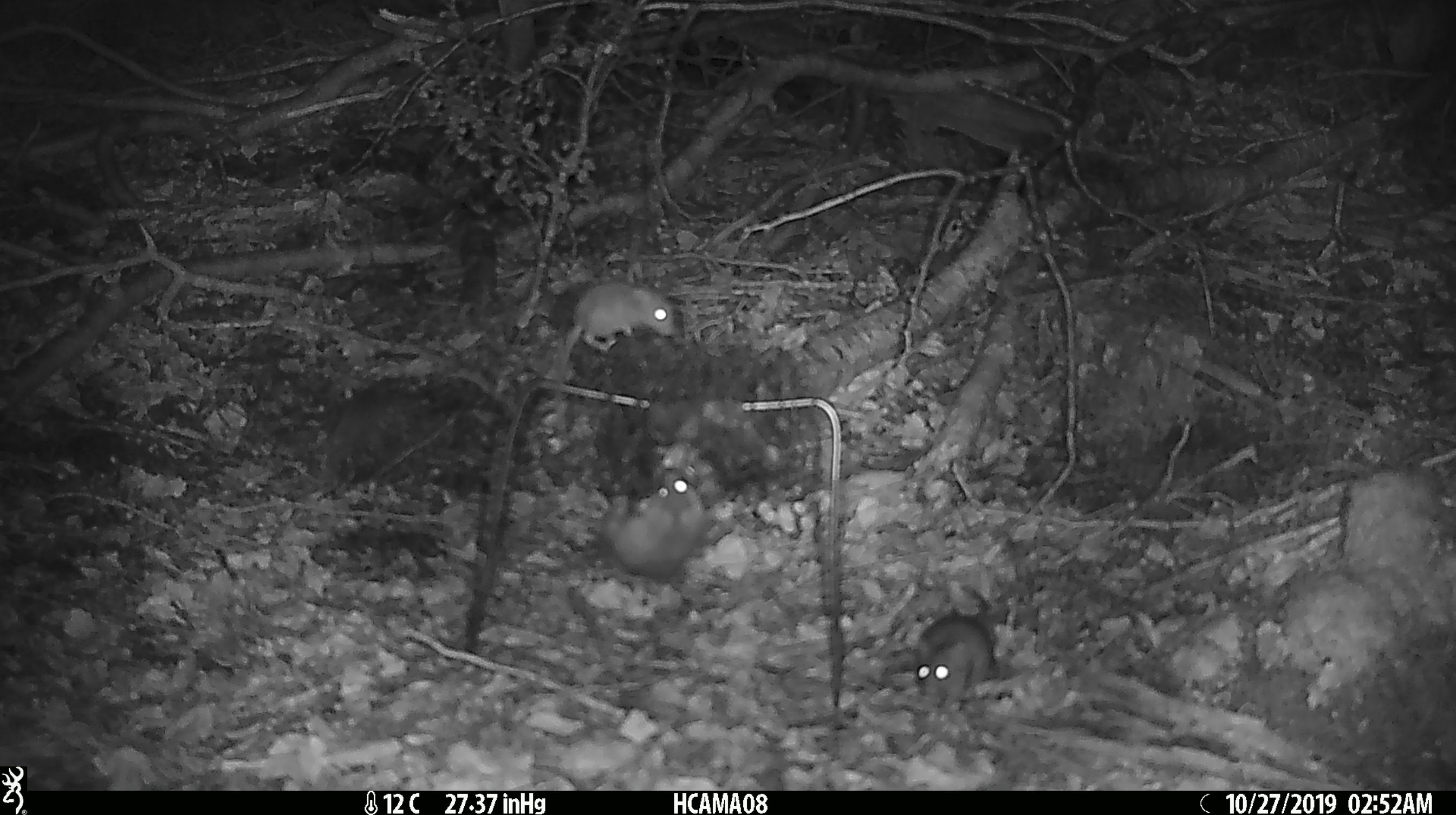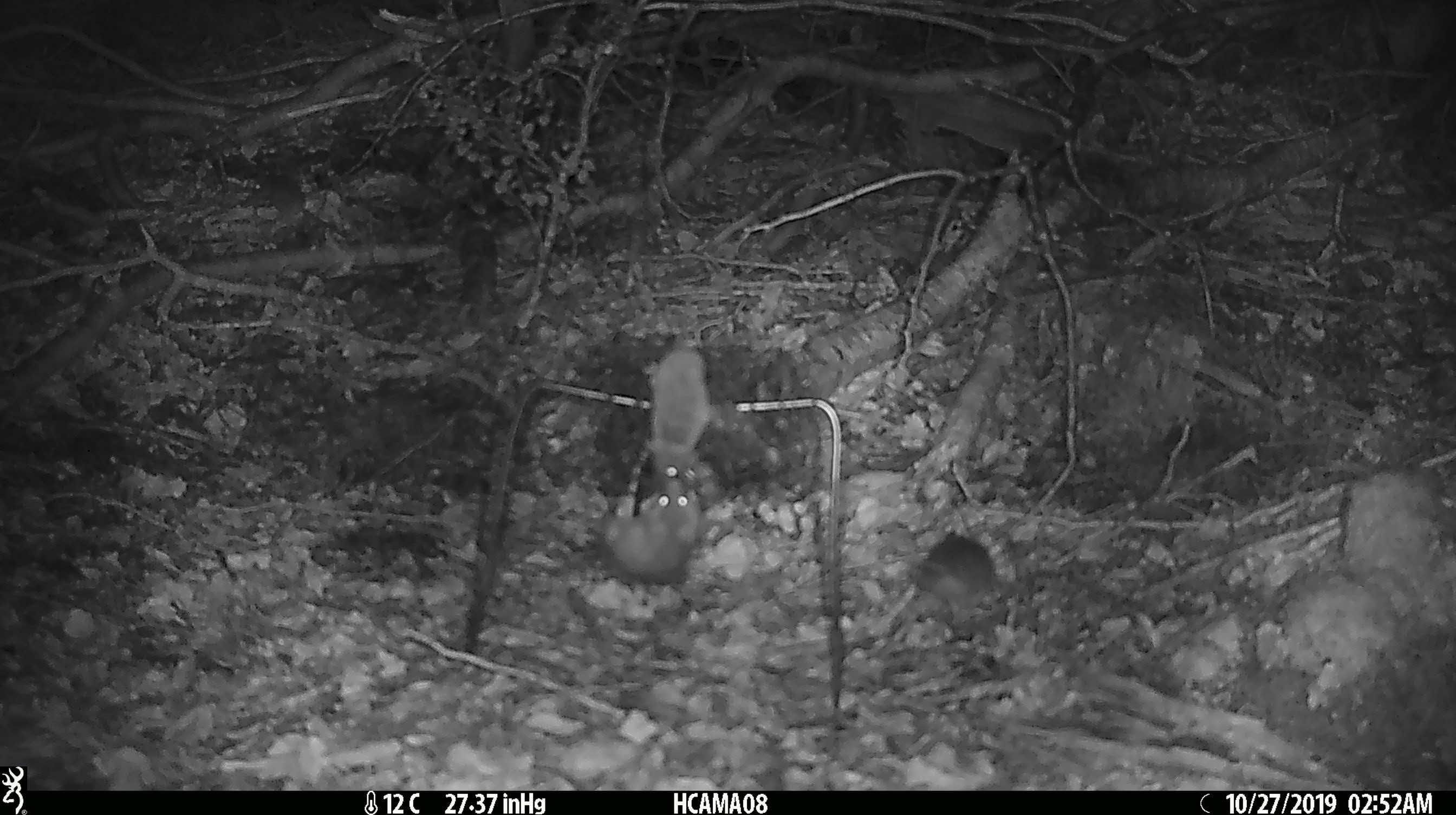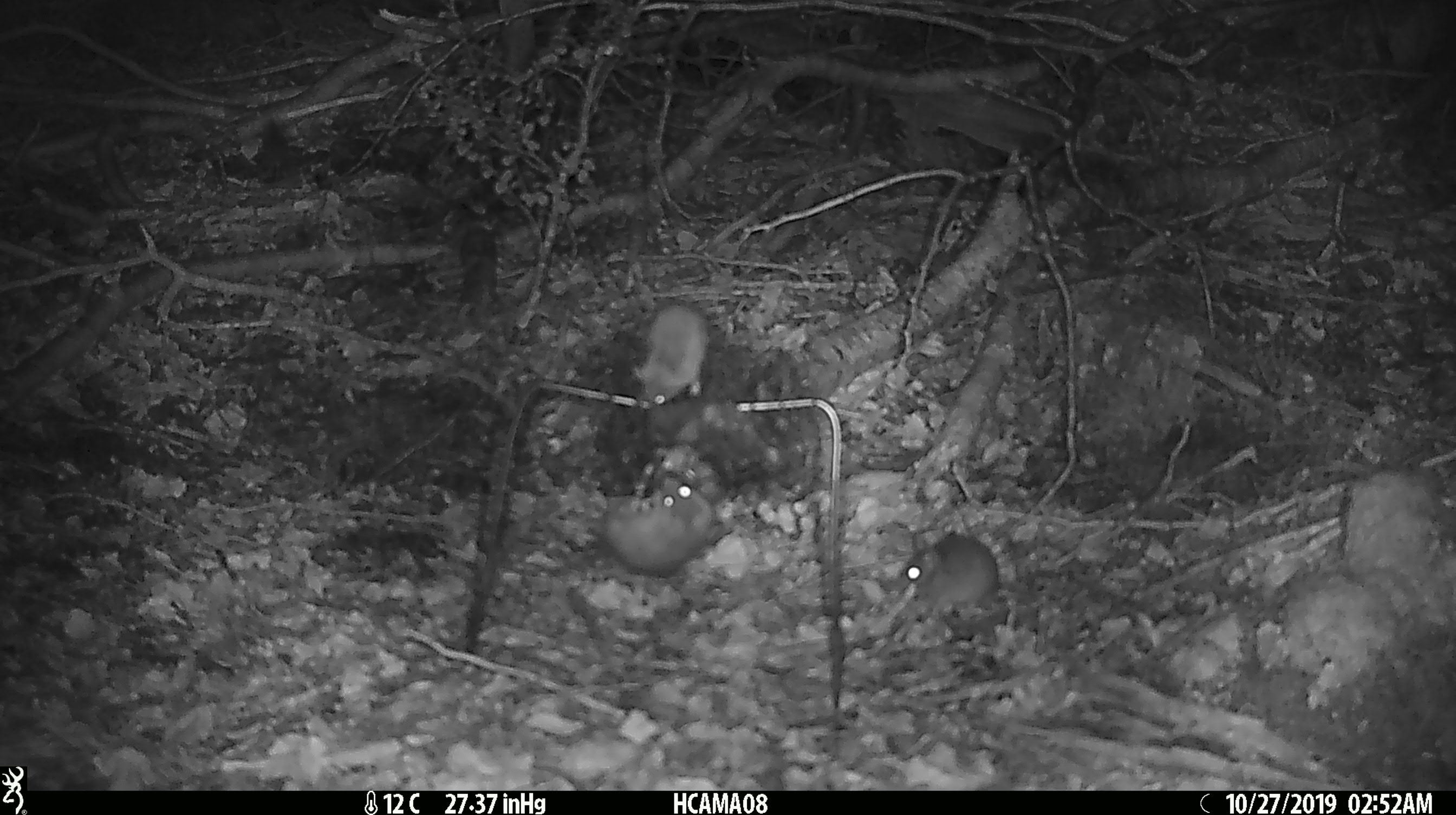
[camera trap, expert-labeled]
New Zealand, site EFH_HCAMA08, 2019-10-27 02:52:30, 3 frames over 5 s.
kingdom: Animalia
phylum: Chordata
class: Mammalia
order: Rodentia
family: Muridae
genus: Mus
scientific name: Mus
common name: mouse